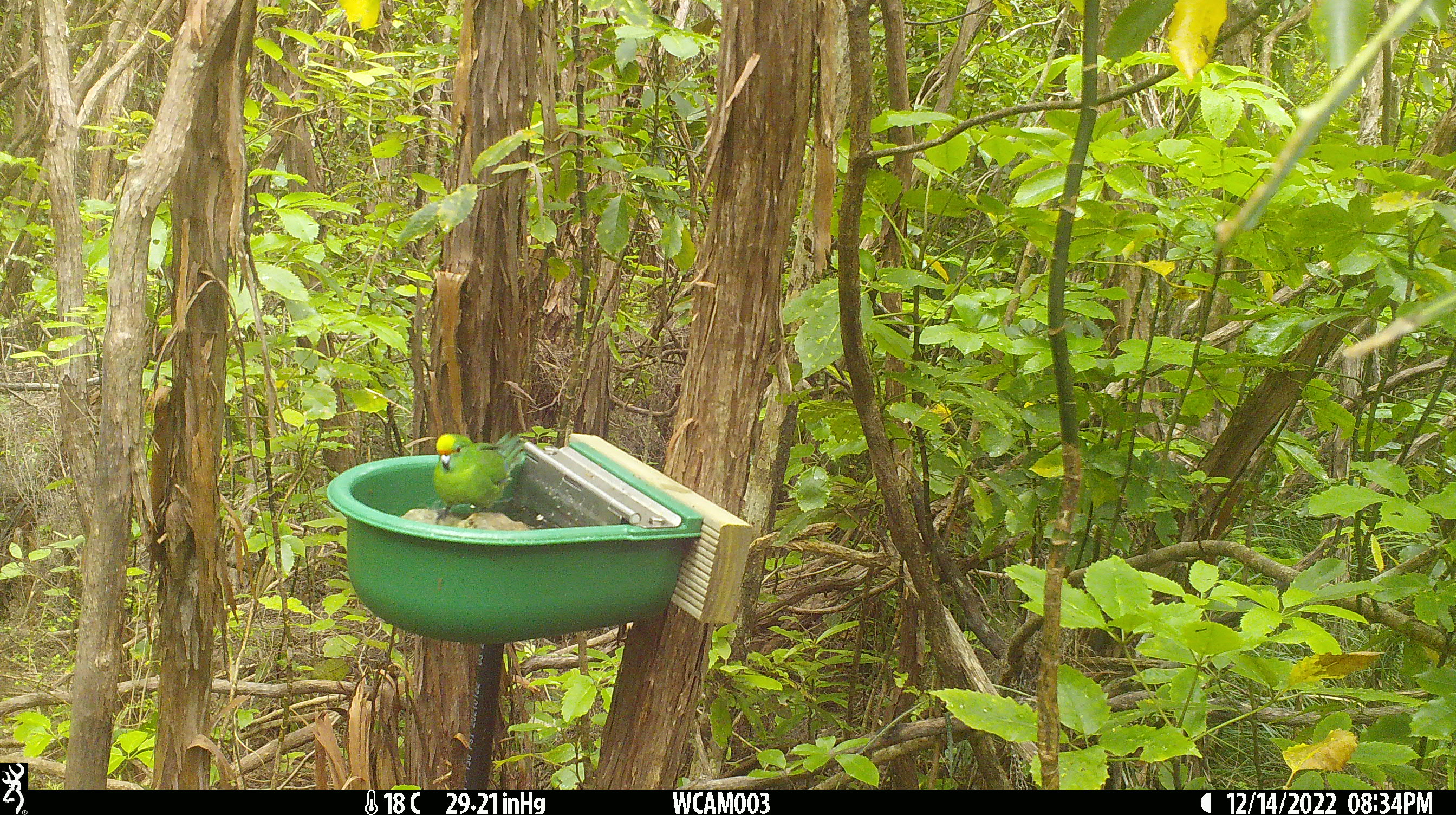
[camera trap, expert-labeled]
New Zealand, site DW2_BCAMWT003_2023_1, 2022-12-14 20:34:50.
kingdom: Animalia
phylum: Chordata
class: Aves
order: Psittaciformes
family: Psittaculidae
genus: Cyanoramphus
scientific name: Cyanoramphus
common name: parakeet